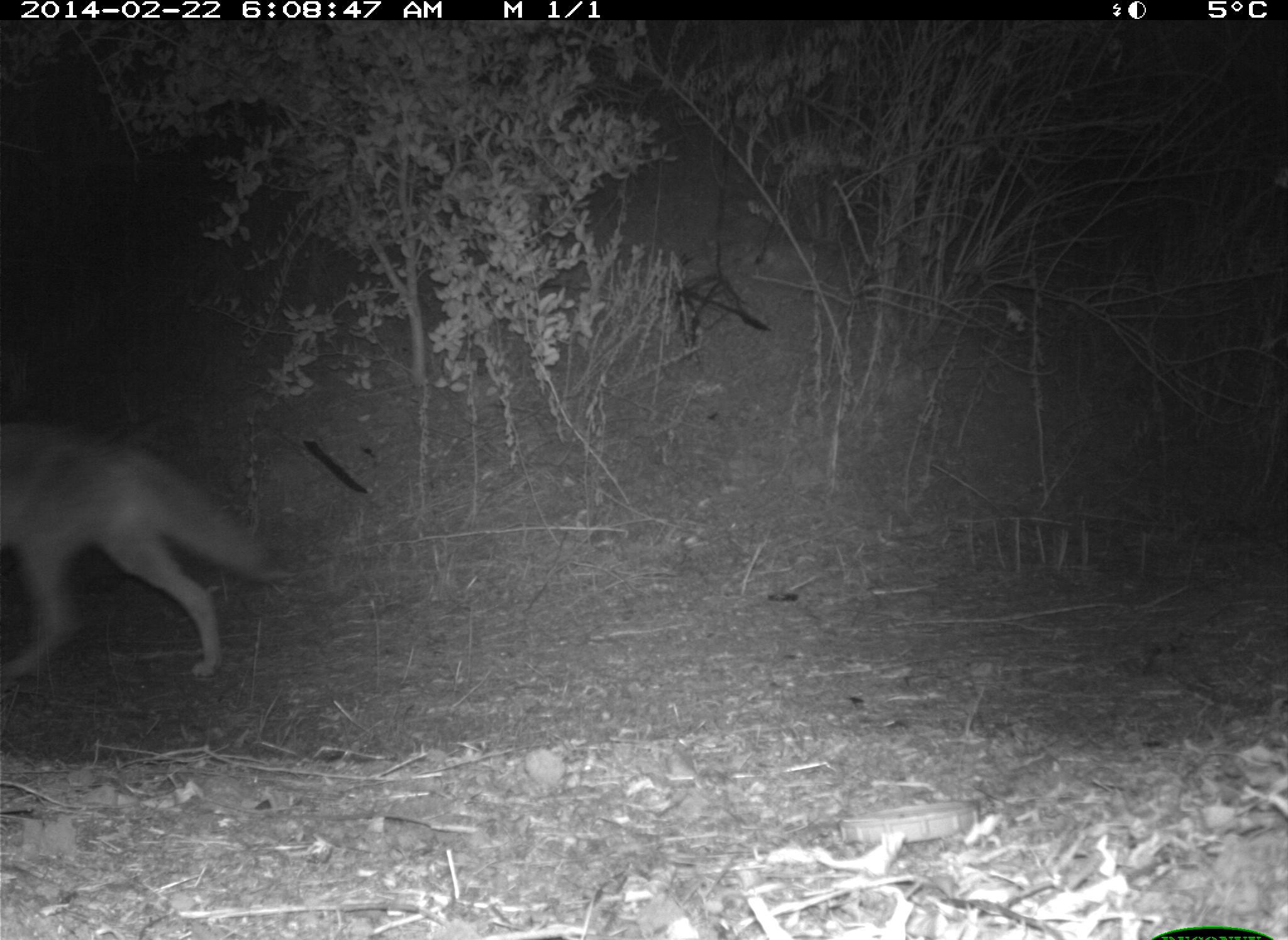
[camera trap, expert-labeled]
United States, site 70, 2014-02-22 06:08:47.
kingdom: Animalia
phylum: Chordata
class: Mammalia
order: Carnivora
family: Canidae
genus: Canis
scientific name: Canis latrans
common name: coyote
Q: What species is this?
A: Coyote (Canis latrans).